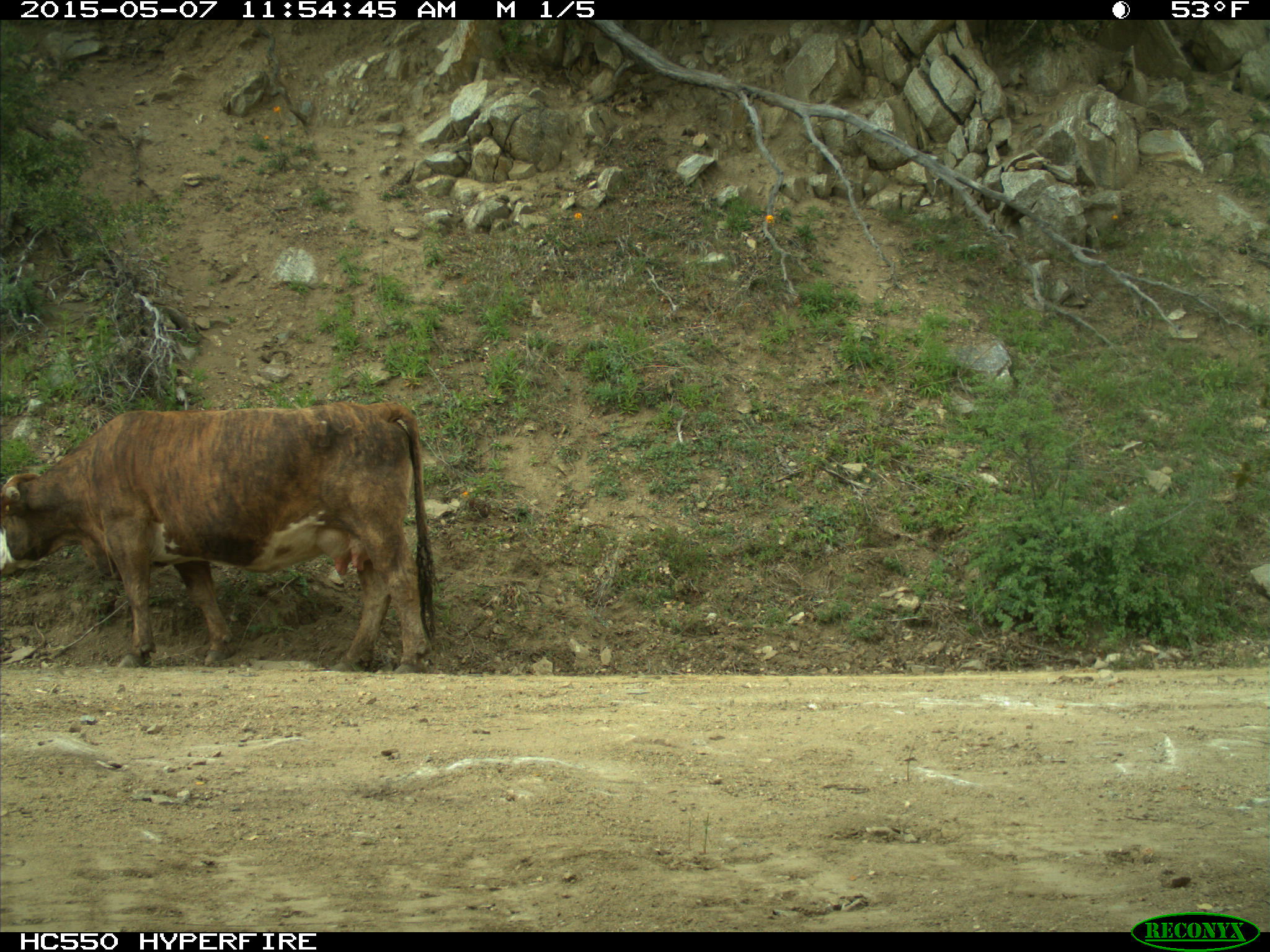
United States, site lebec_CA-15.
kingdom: Animalia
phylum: Chordata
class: Mammalia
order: Artiodactyla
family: Bovidae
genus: Bos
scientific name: Bos taurus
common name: domestic cow